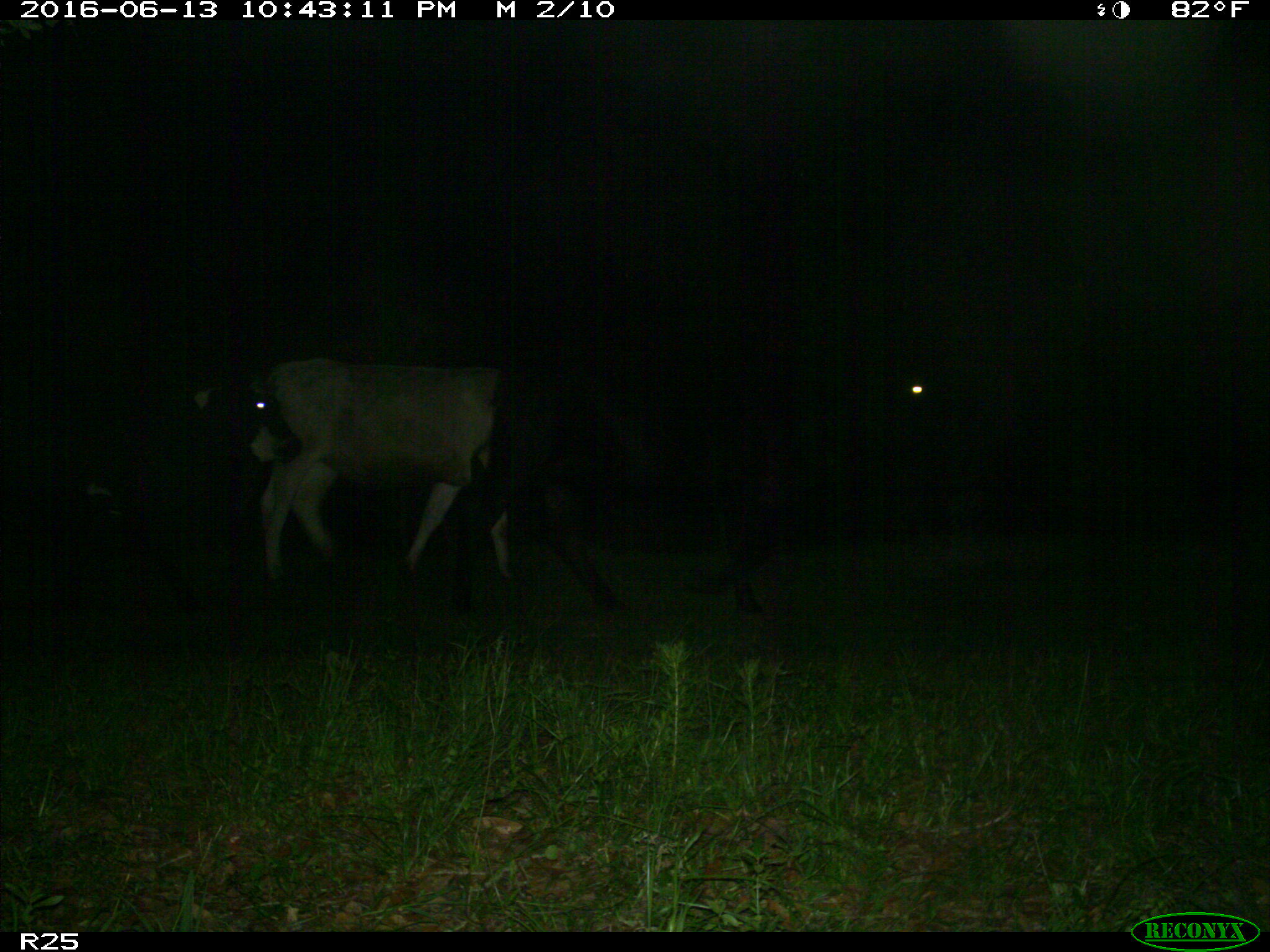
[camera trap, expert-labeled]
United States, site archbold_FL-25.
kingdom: Animalia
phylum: Chordata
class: Mammalia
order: Artiodactyla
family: Bovidae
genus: Bos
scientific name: Bos taurus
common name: domestic cow